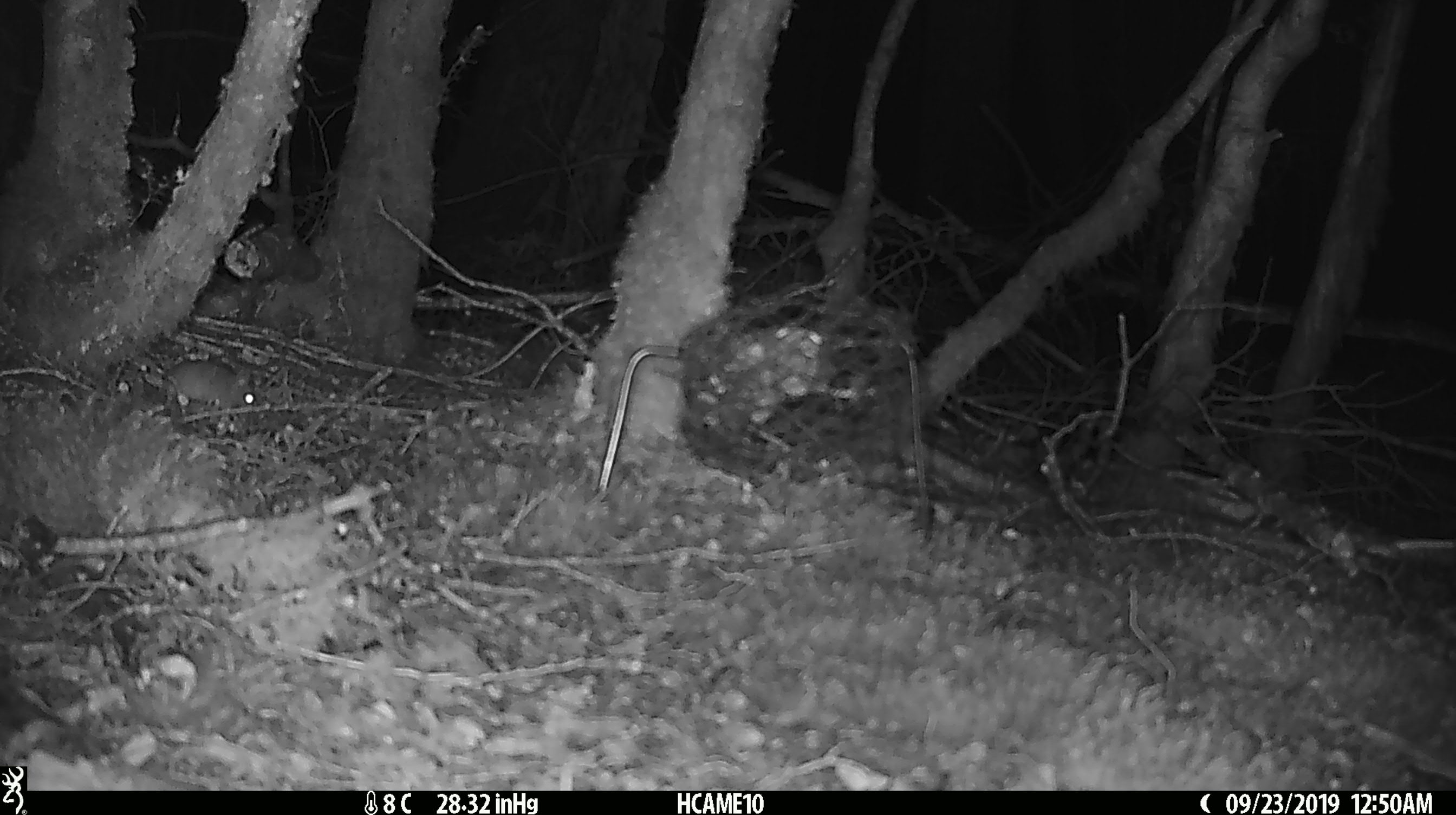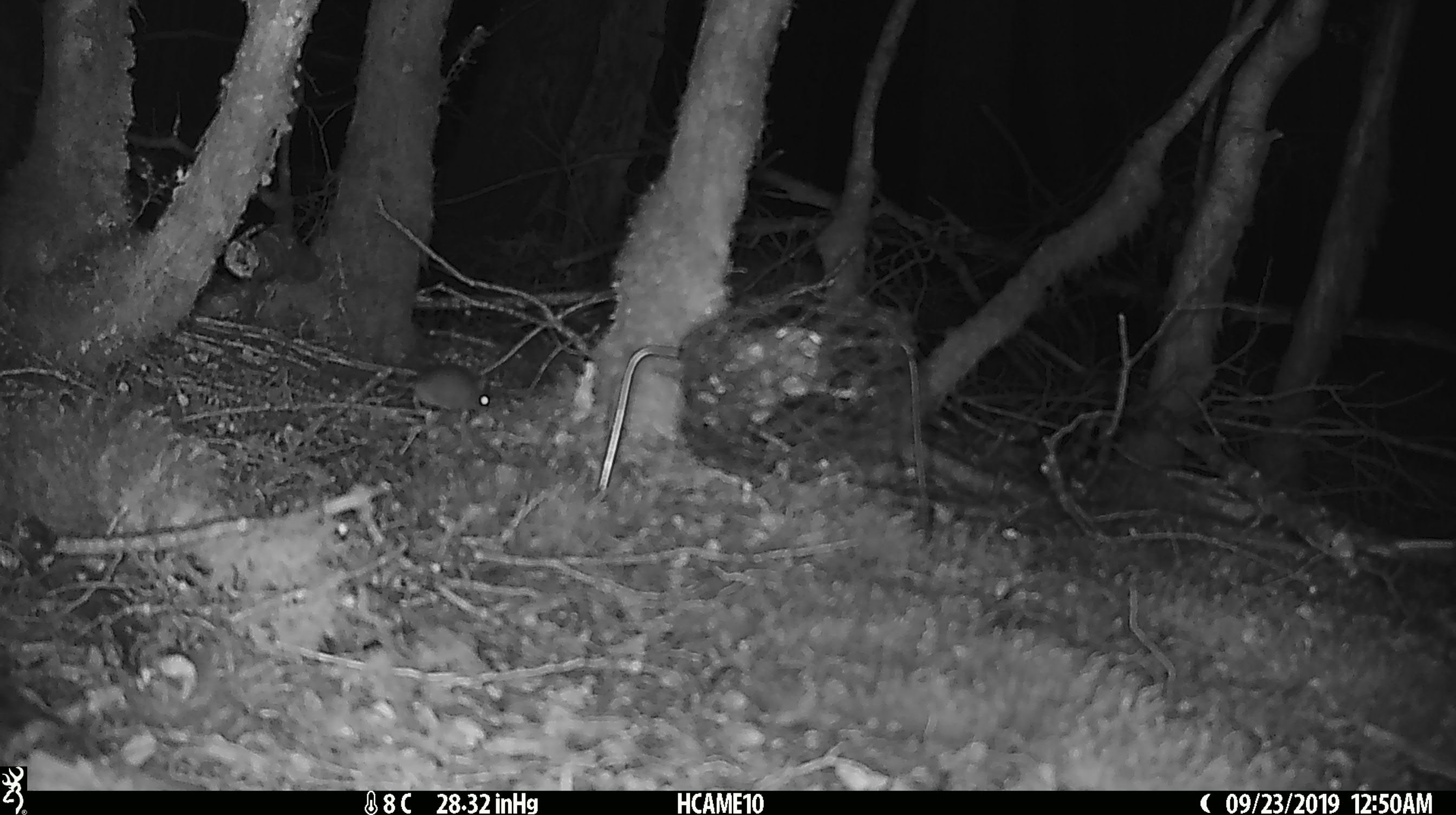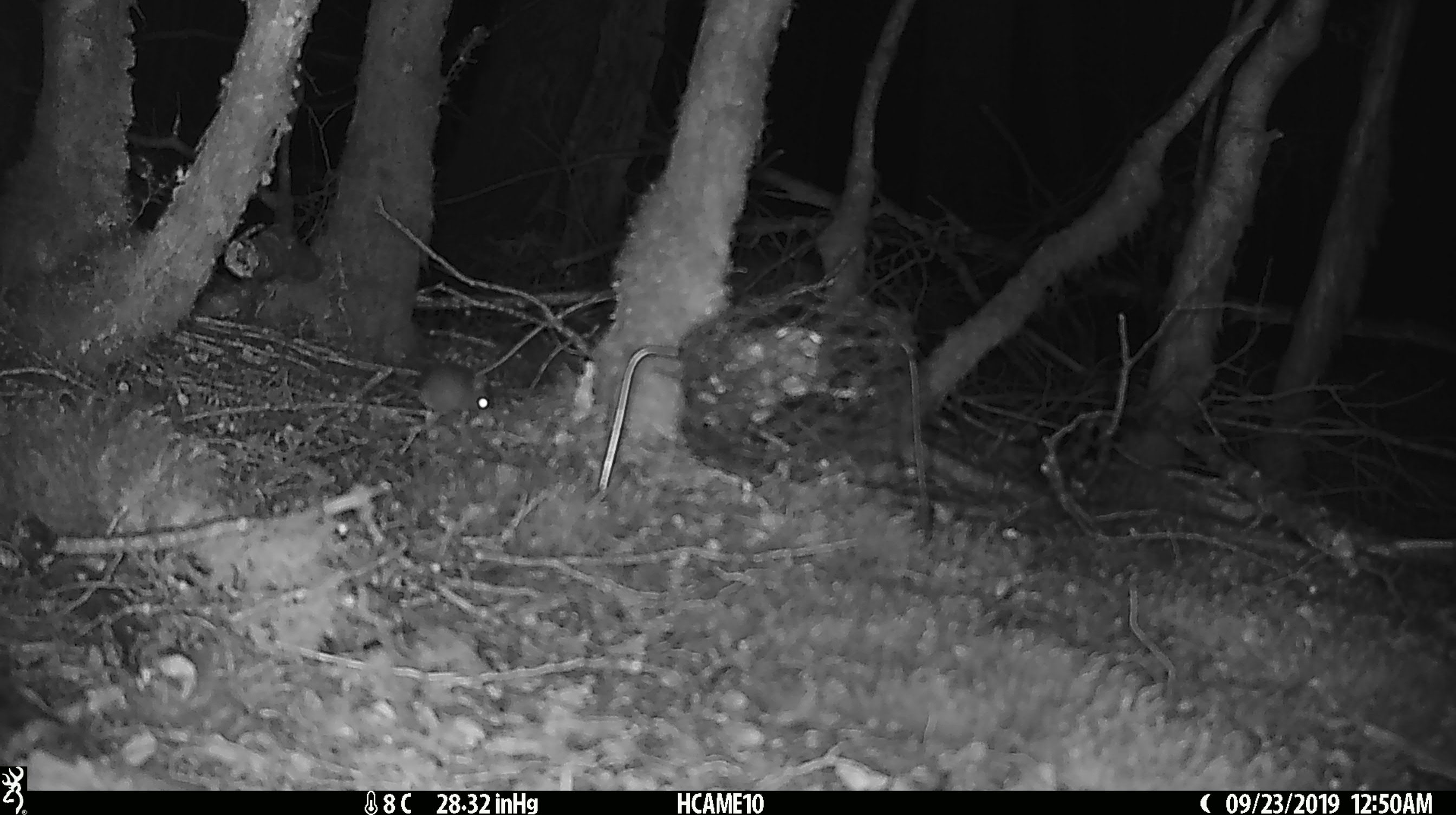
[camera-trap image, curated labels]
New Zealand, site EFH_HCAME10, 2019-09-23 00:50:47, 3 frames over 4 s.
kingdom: Animalia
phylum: Chordata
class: Mammalia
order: Rodentia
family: Muridae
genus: Rattus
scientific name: Rattus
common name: rat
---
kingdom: Animalia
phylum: Chordata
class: Mammalia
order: Rodentia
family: Muridae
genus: Mus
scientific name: Mus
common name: mouse